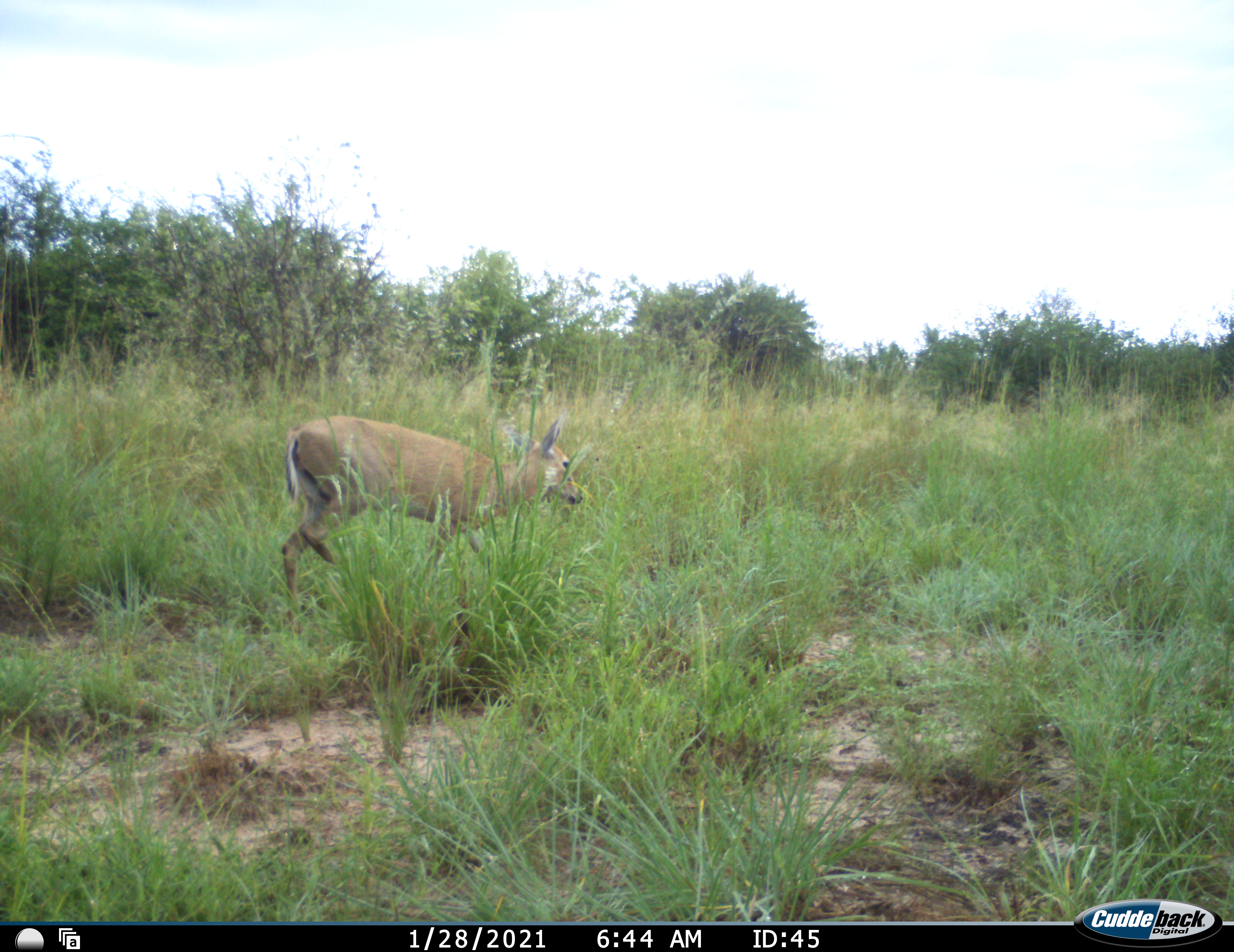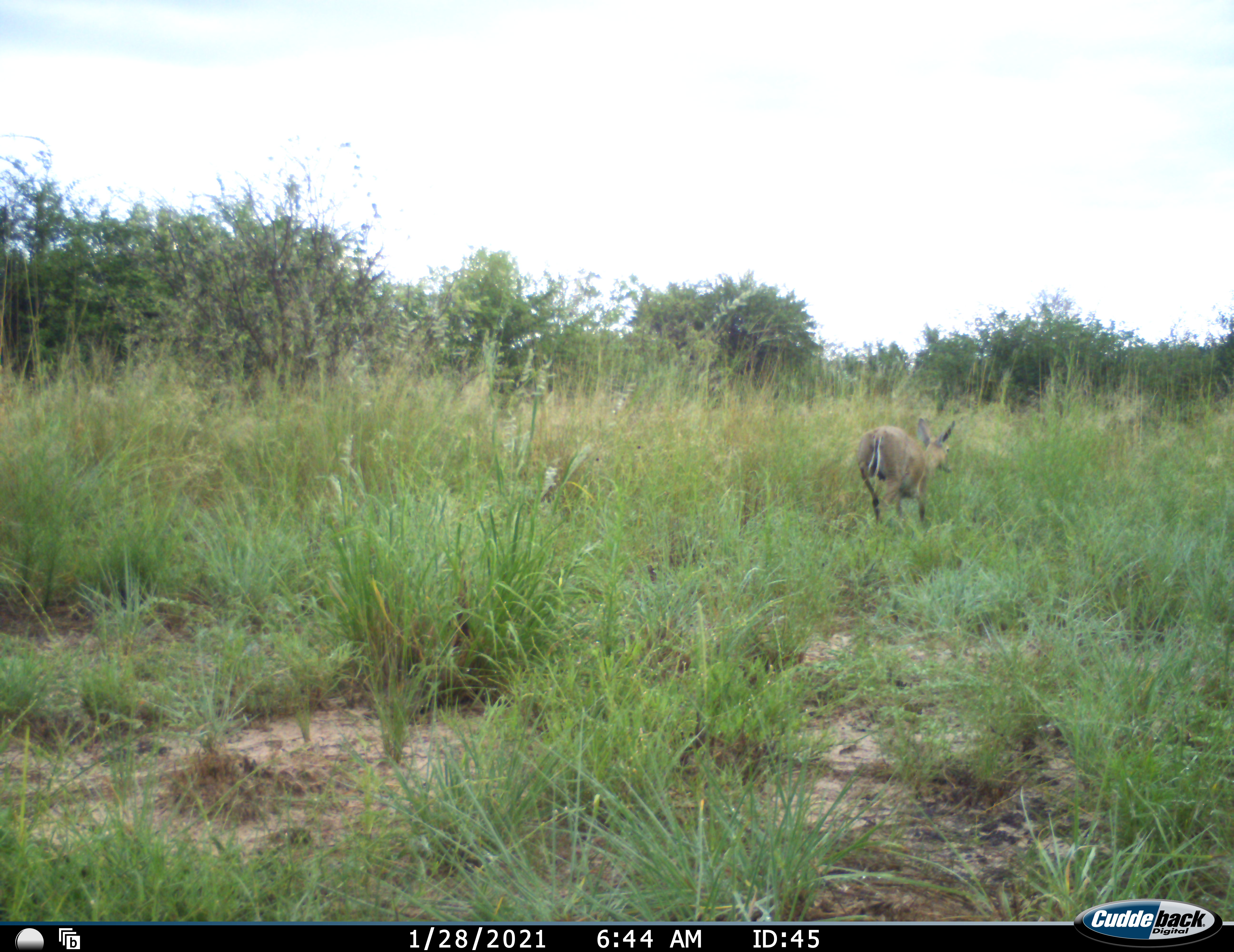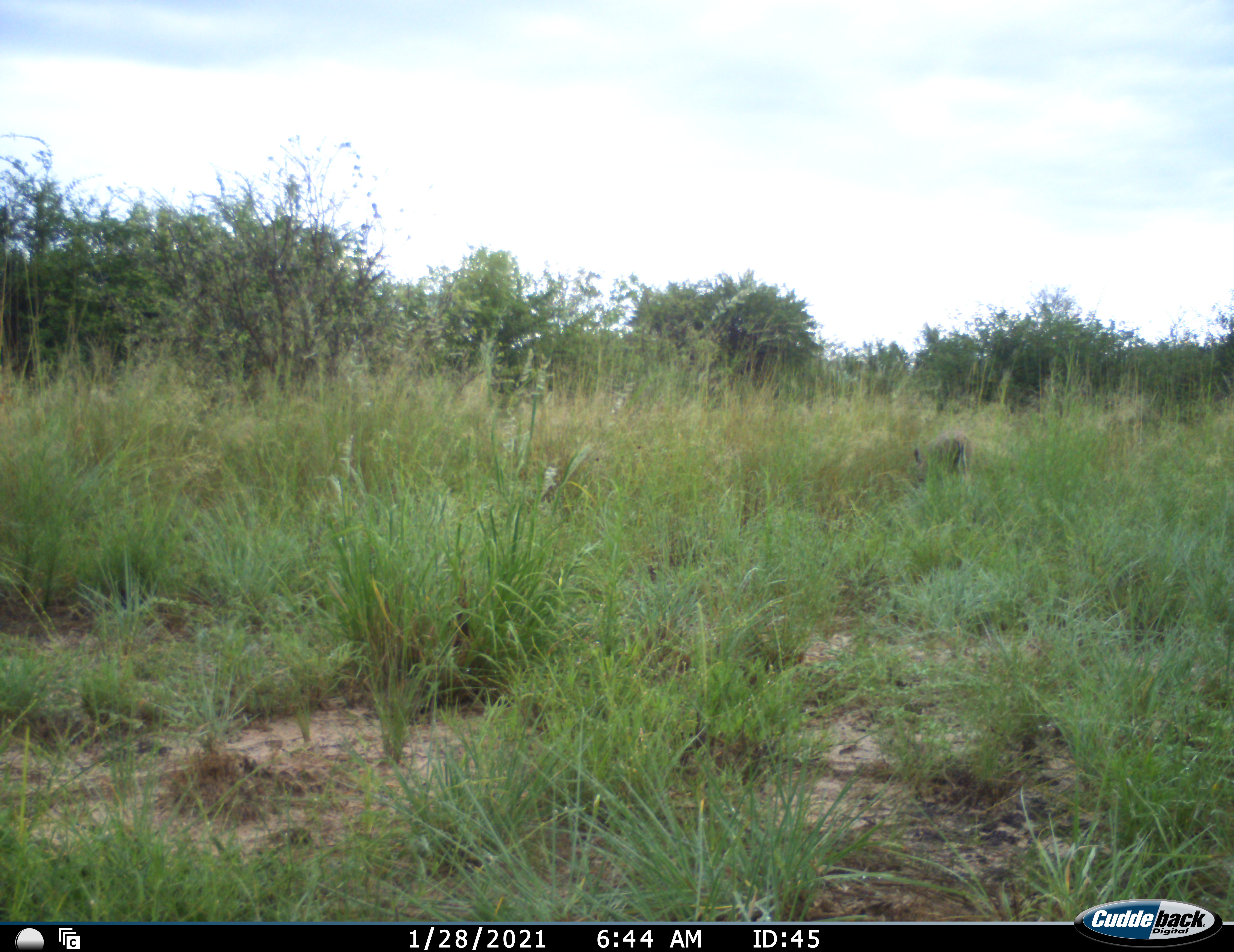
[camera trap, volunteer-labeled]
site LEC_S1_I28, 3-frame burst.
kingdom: Animalia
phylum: Chordata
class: Mammalia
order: Artiodactyla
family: Bovidae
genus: Sylvicapra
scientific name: Sylvicapra grimmia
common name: common duiker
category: duikercommongrey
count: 1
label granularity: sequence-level